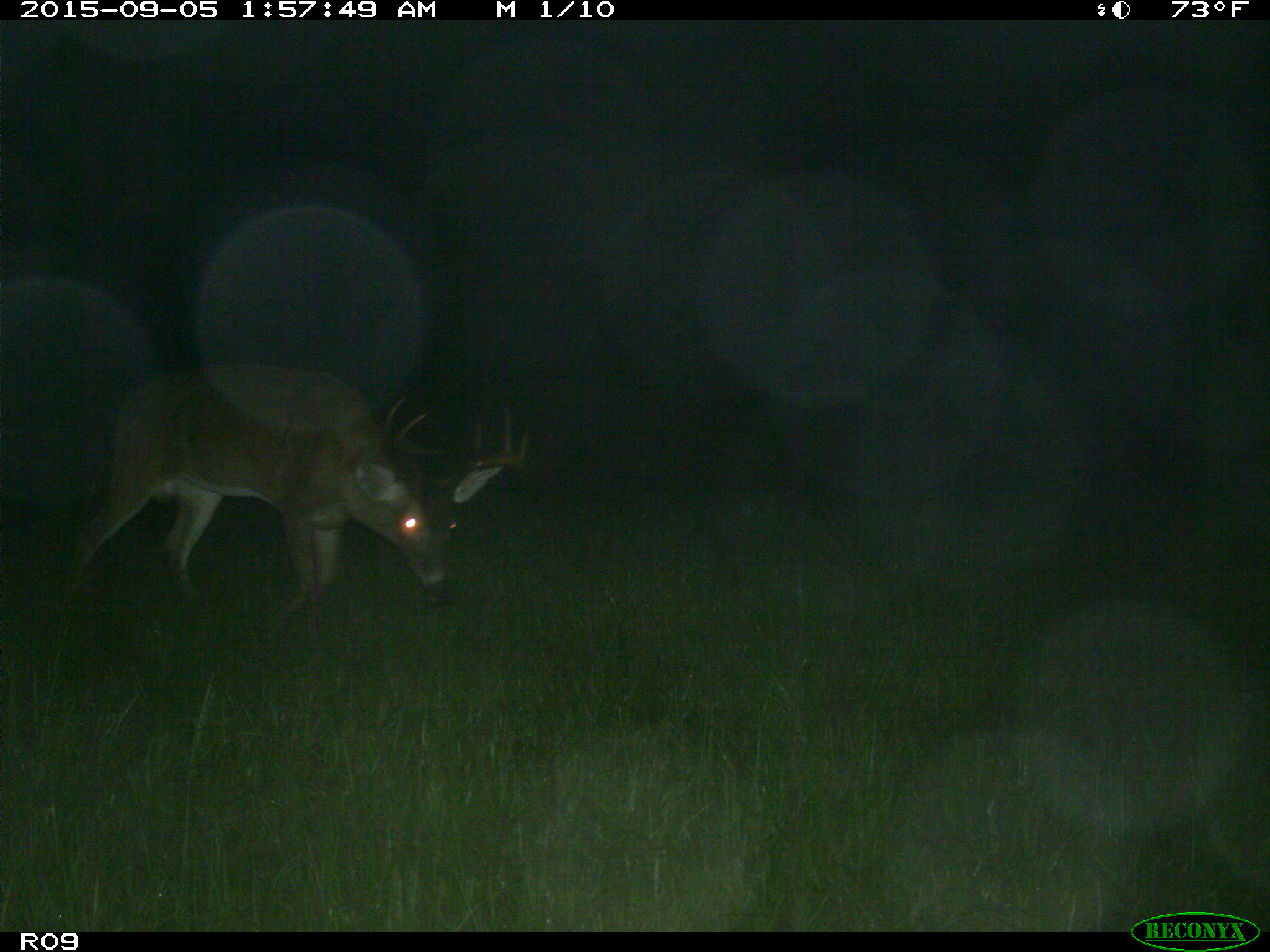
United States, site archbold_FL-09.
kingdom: Animalia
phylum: Chordata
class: Mammalia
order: Artiodactyla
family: Cervidae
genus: Odocoileus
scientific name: Odocoileus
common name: deer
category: unidentified deer